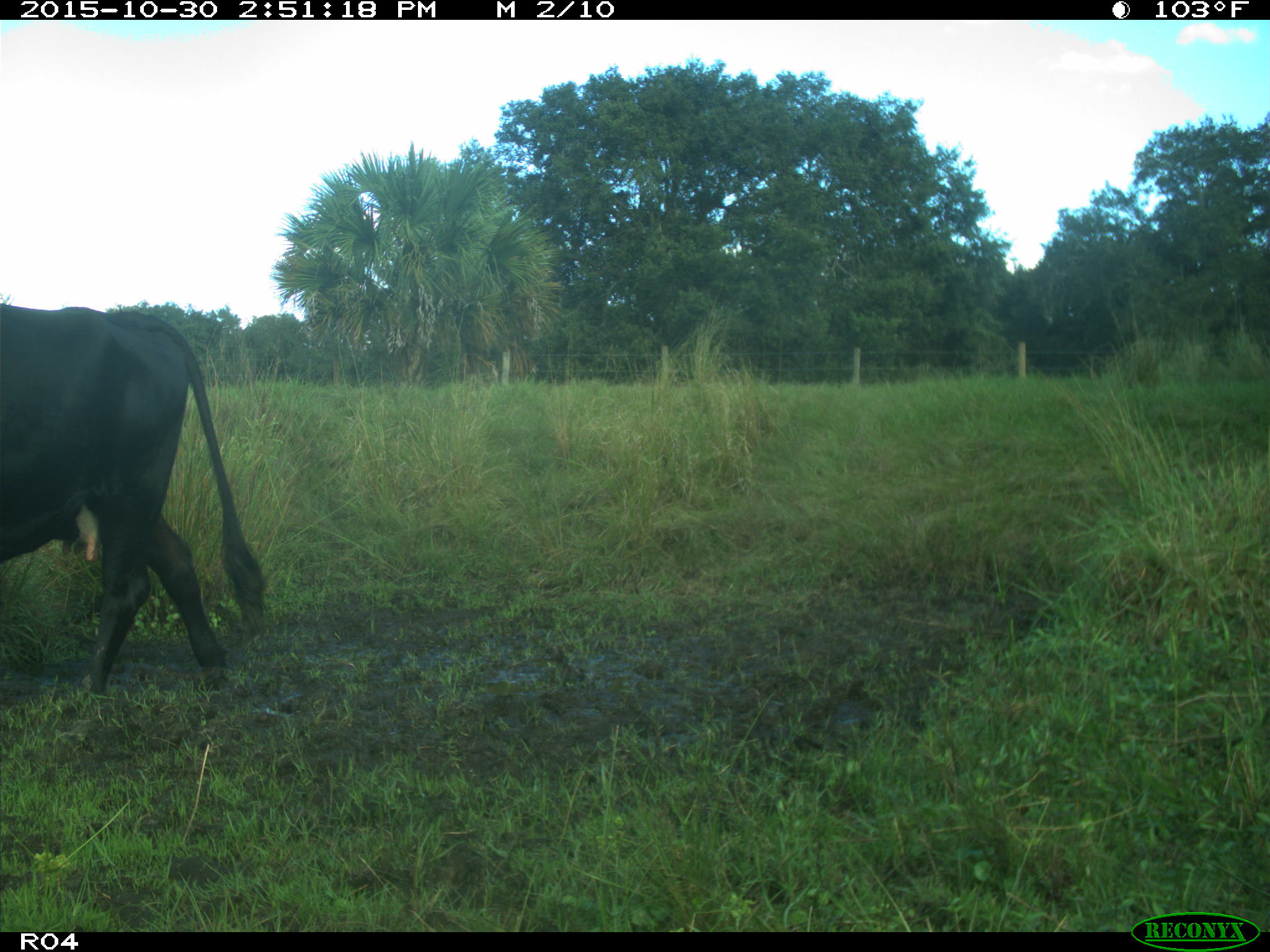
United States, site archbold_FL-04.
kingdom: Animalia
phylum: Chordata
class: Mammalia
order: Artiodactyla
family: Bovidae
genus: Bos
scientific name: Bos taurus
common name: domestic cow